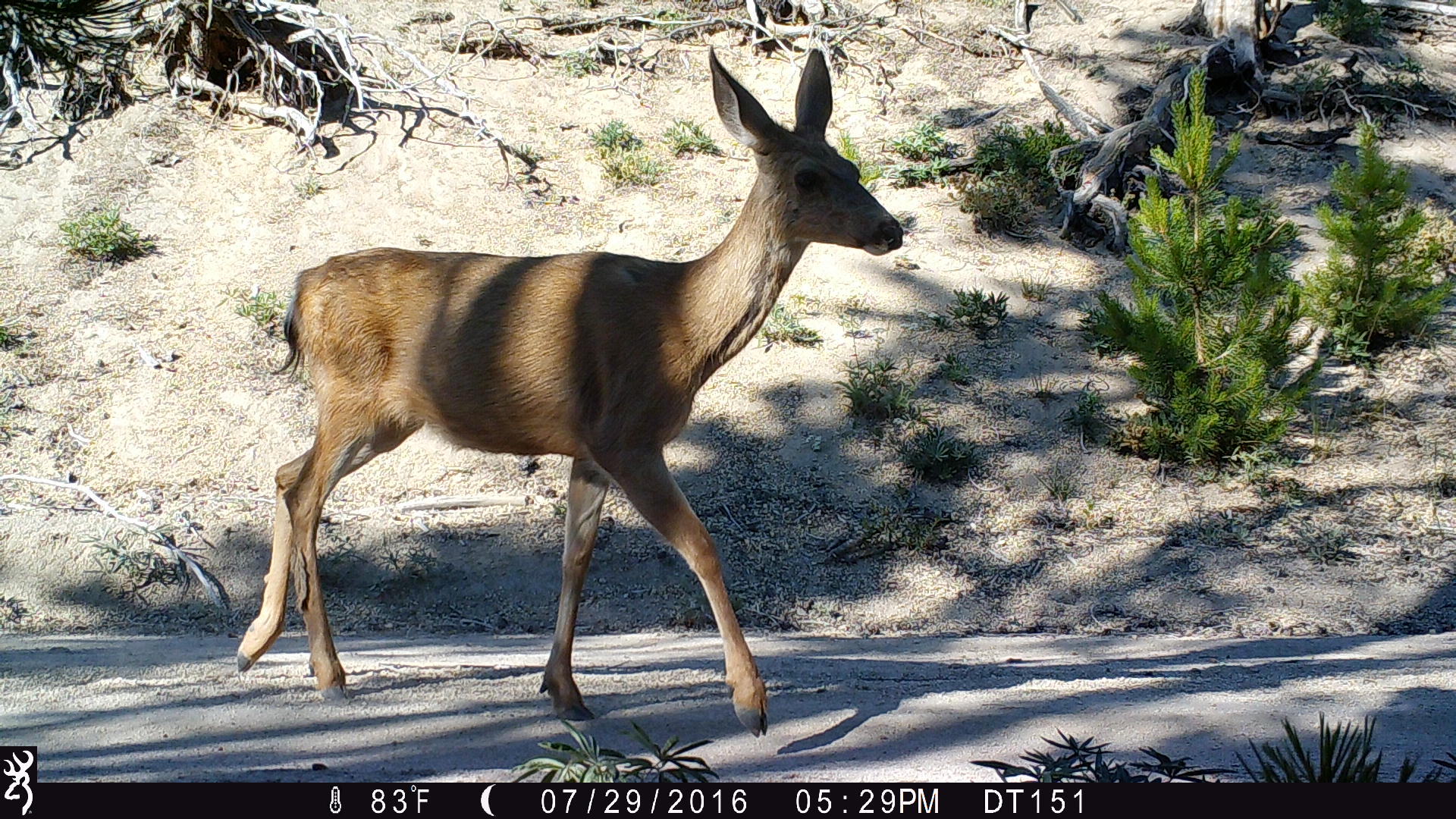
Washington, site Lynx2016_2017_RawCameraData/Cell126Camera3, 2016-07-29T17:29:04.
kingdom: Animalia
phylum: Chordata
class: Mammalia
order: Artiodactyla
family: Cervidae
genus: Odocoileus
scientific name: Odocoileus hemionus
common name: mule deer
Odocoileus hemionus (mule deer). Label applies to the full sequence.